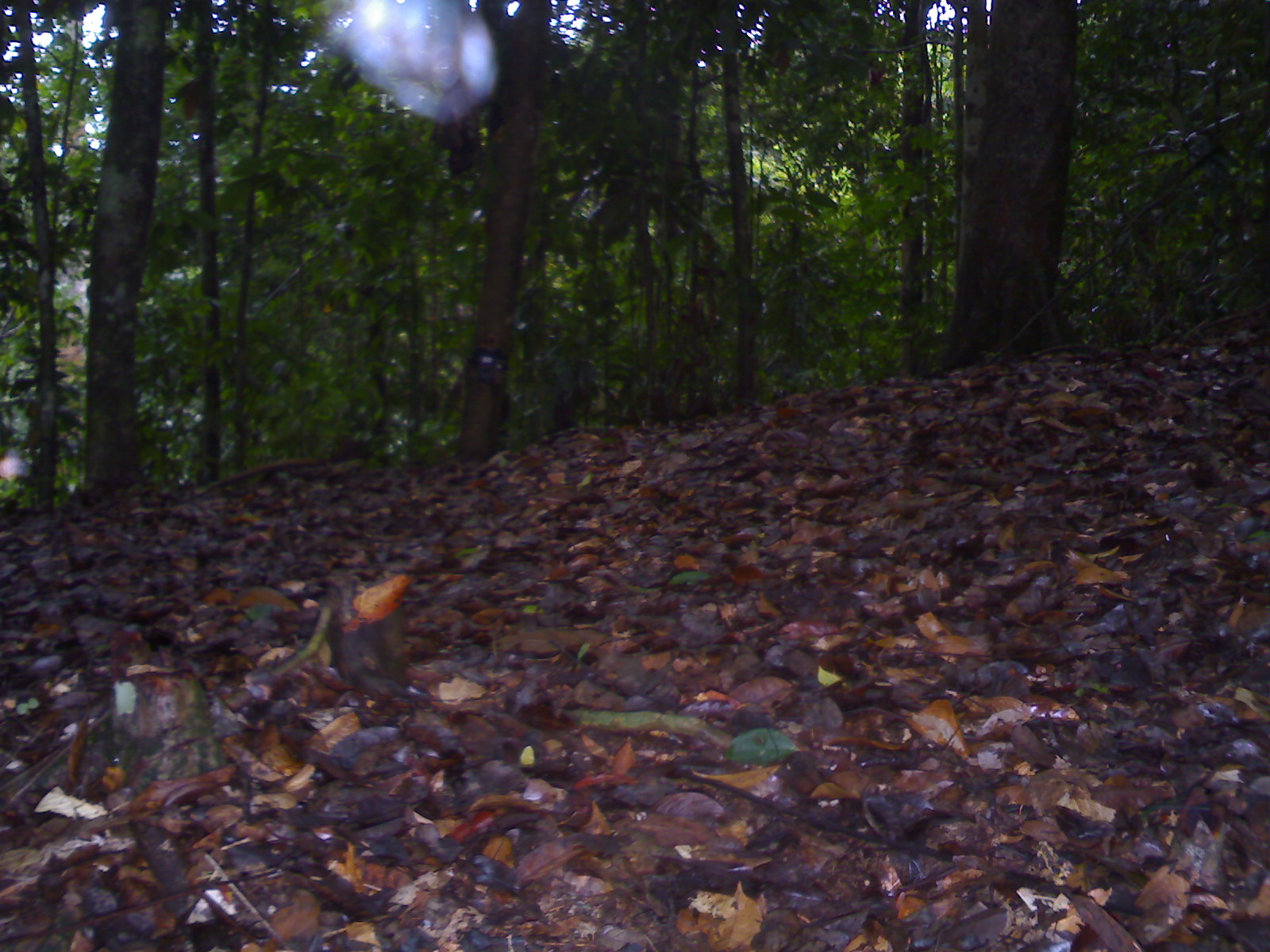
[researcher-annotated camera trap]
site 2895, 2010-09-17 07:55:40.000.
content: unidentified animal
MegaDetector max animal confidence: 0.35